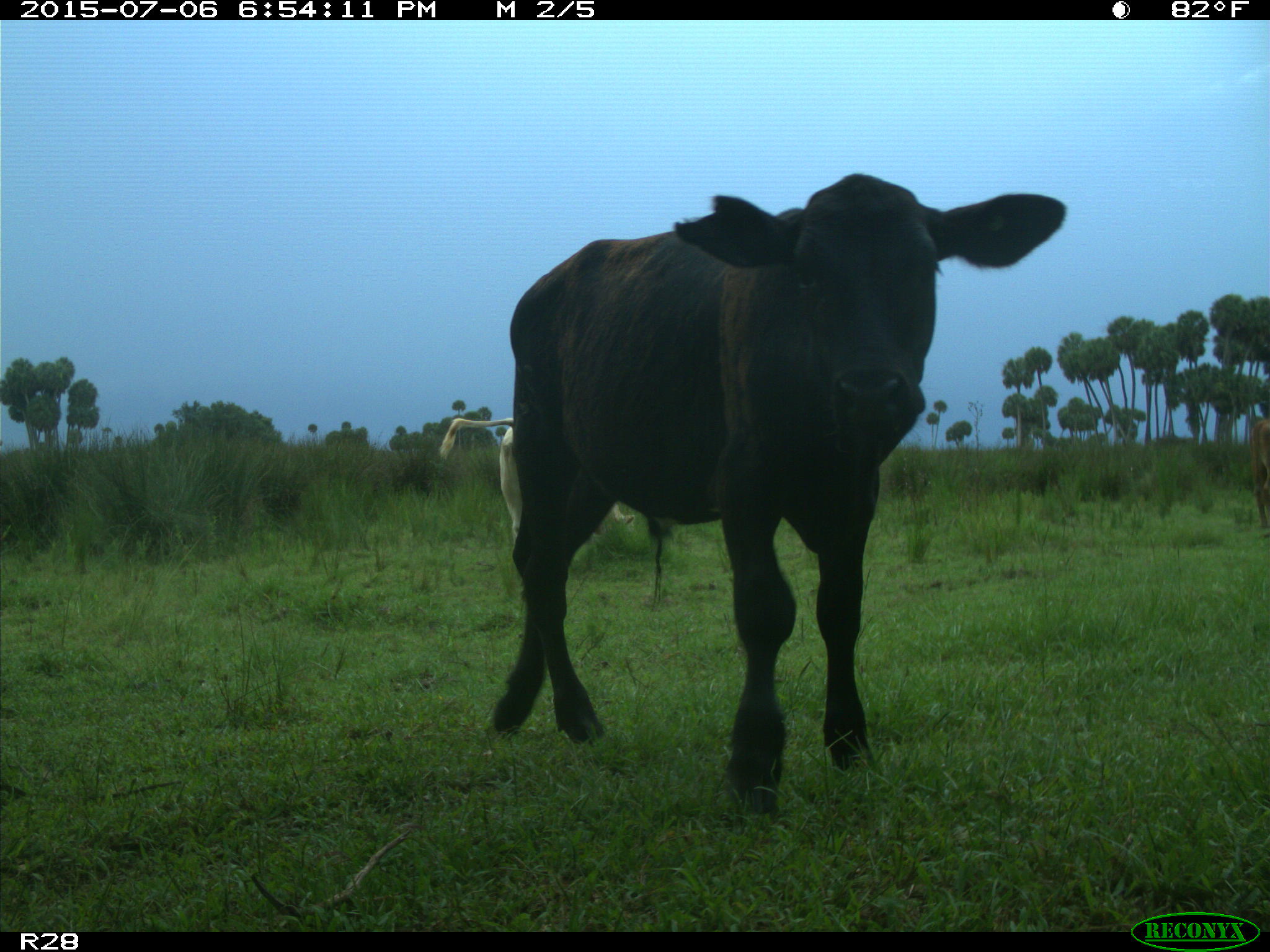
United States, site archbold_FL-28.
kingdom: Animalia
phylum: Chordata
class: Mammalia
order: Artiodactyla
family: Bovidae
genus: Bos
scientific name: Bos taurus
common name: domestic cow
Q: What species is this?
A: Bos taurus (domestic cow).